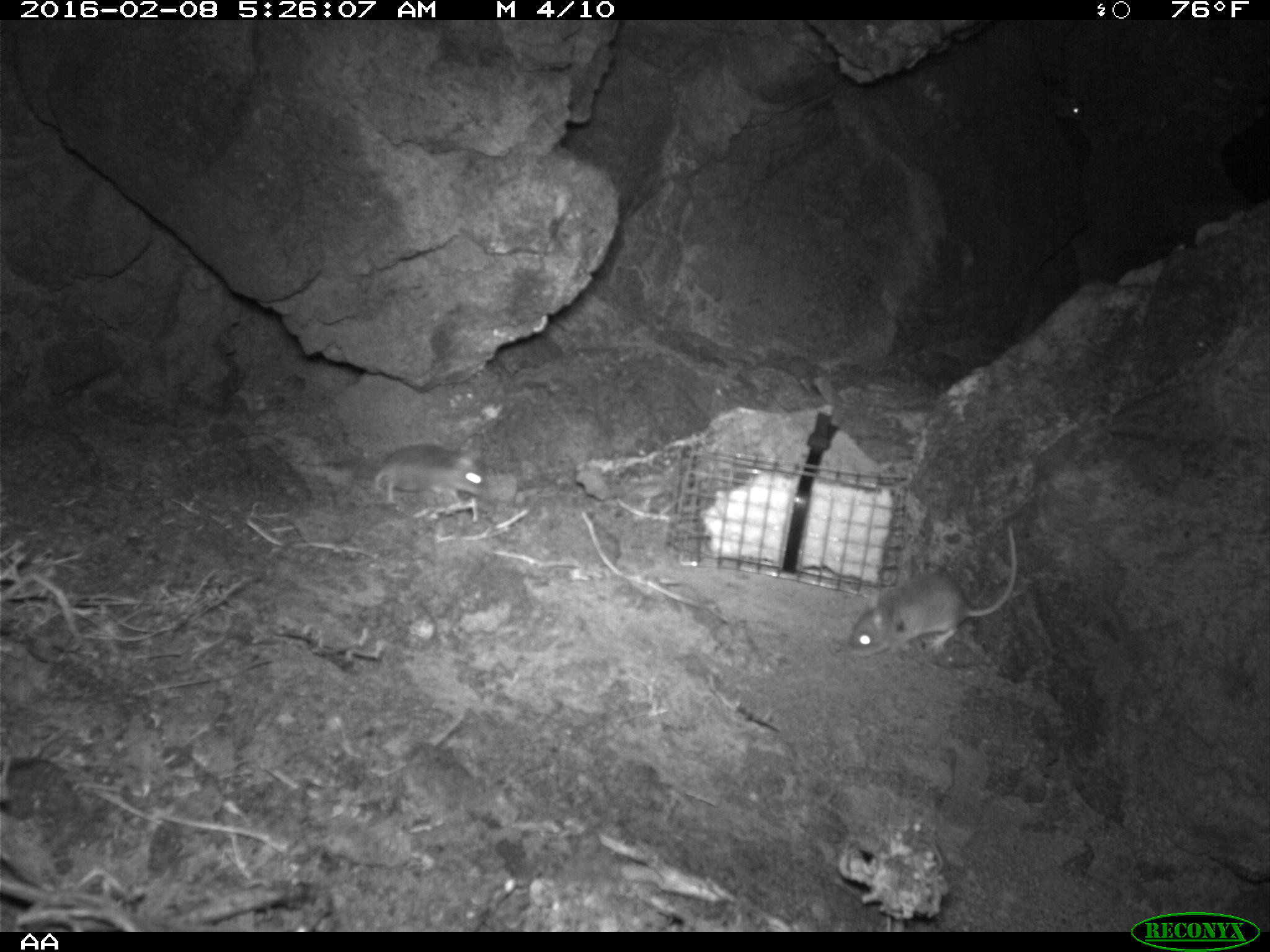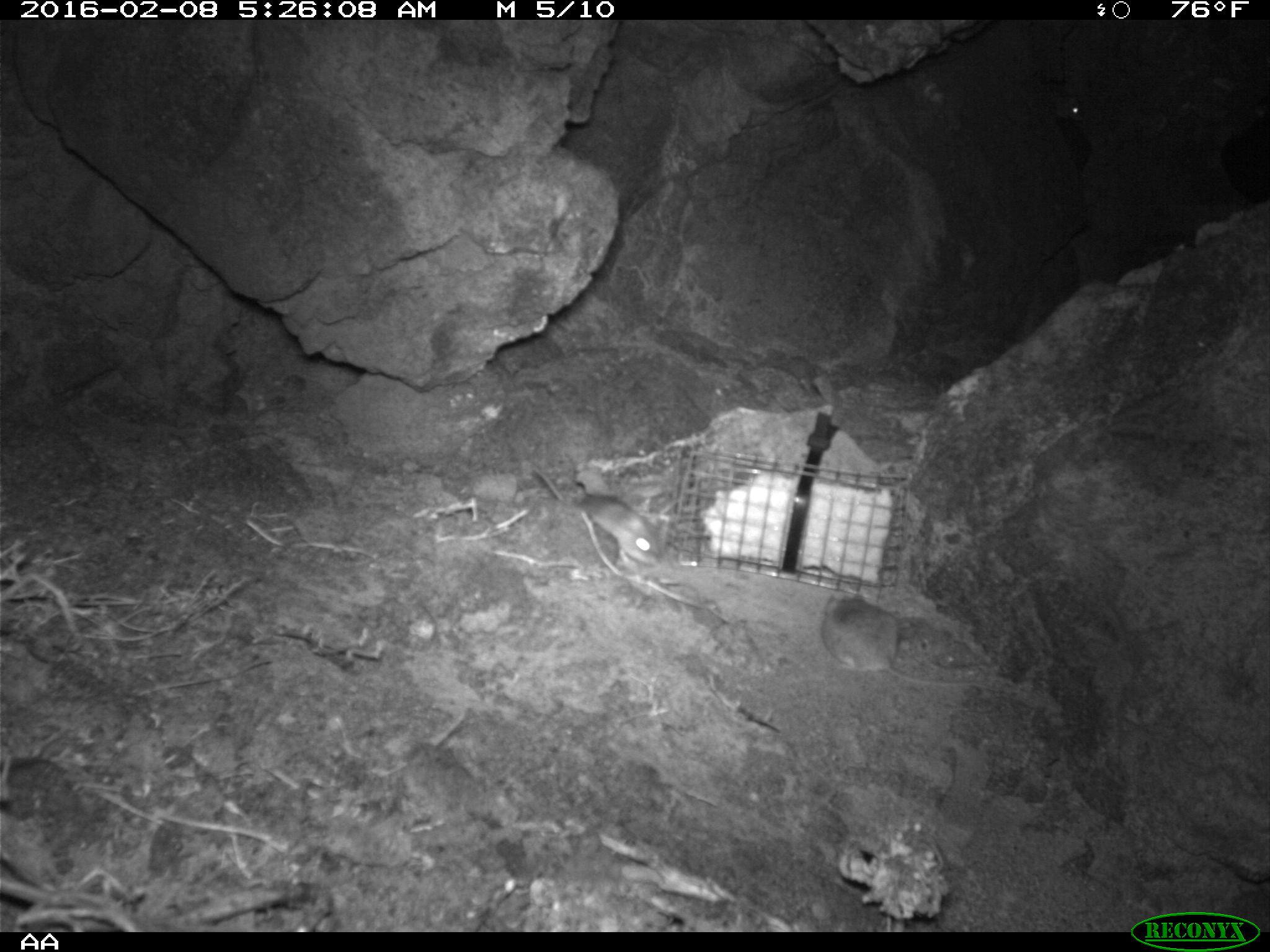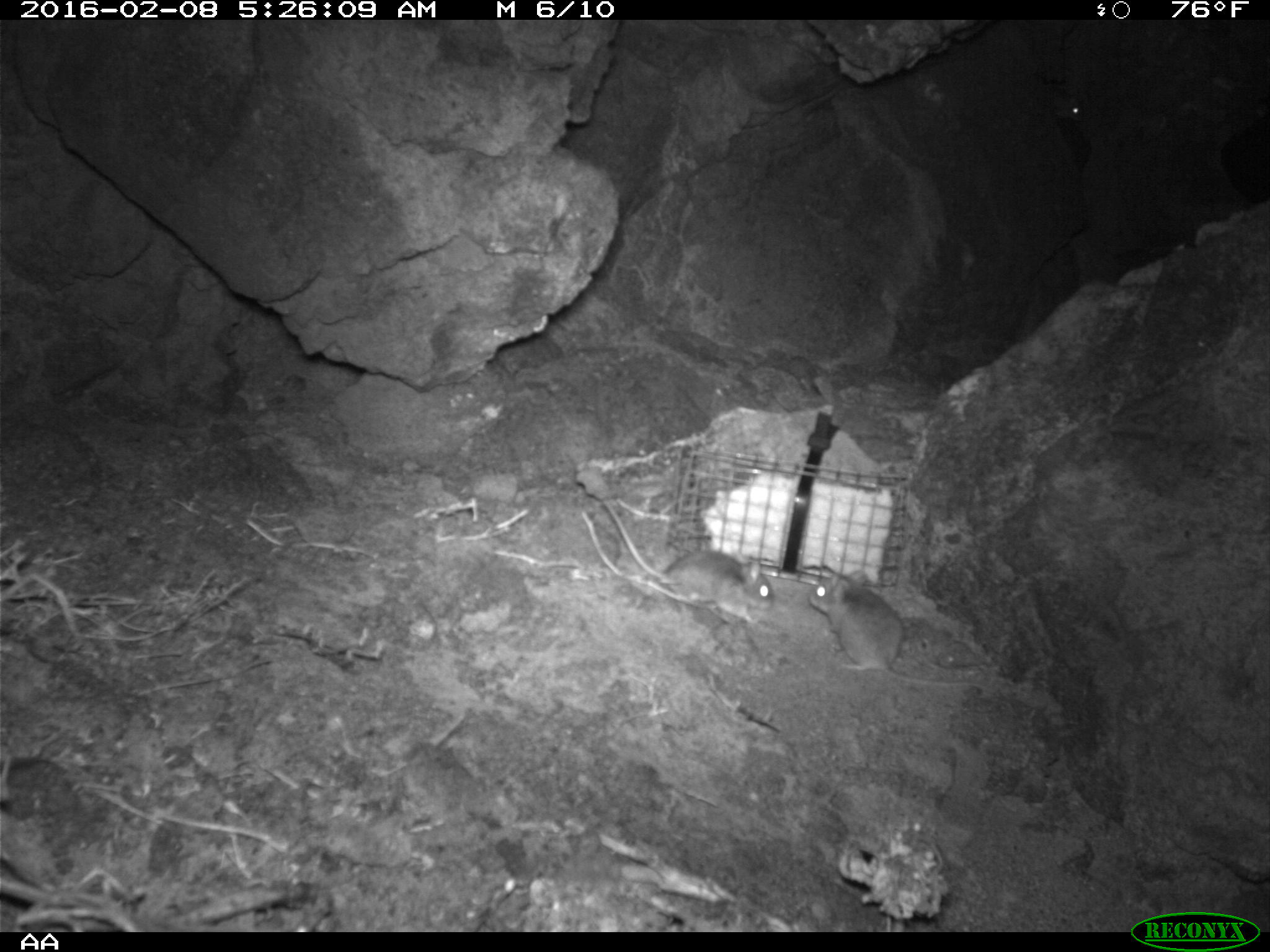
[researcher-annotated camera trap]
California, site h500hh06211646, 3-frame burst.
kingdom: Animalia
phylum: Chordata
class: Mammalia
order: Rodentia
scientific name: Rodentia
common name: rodent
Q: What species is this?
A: Rodent (Rodentia).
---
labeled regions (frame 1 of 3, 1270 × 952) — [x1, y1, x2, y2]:
rodent: [847, 526, 1016, 657]; [375, 444, 482, 503]; [1044, 82, 1081, 122]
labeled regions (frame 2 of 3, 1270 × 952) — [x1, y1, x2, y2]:
rodent: [819, 584, 980, 687]; [531, 464, 665, 567]; [1055, 93, 1085, 120]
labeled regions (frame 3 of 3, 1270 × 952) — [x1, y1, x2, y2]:
rodent: [598, 498, 774, 625]; [808, 570, 980, 689]; [1057, 95, 1092, 122]